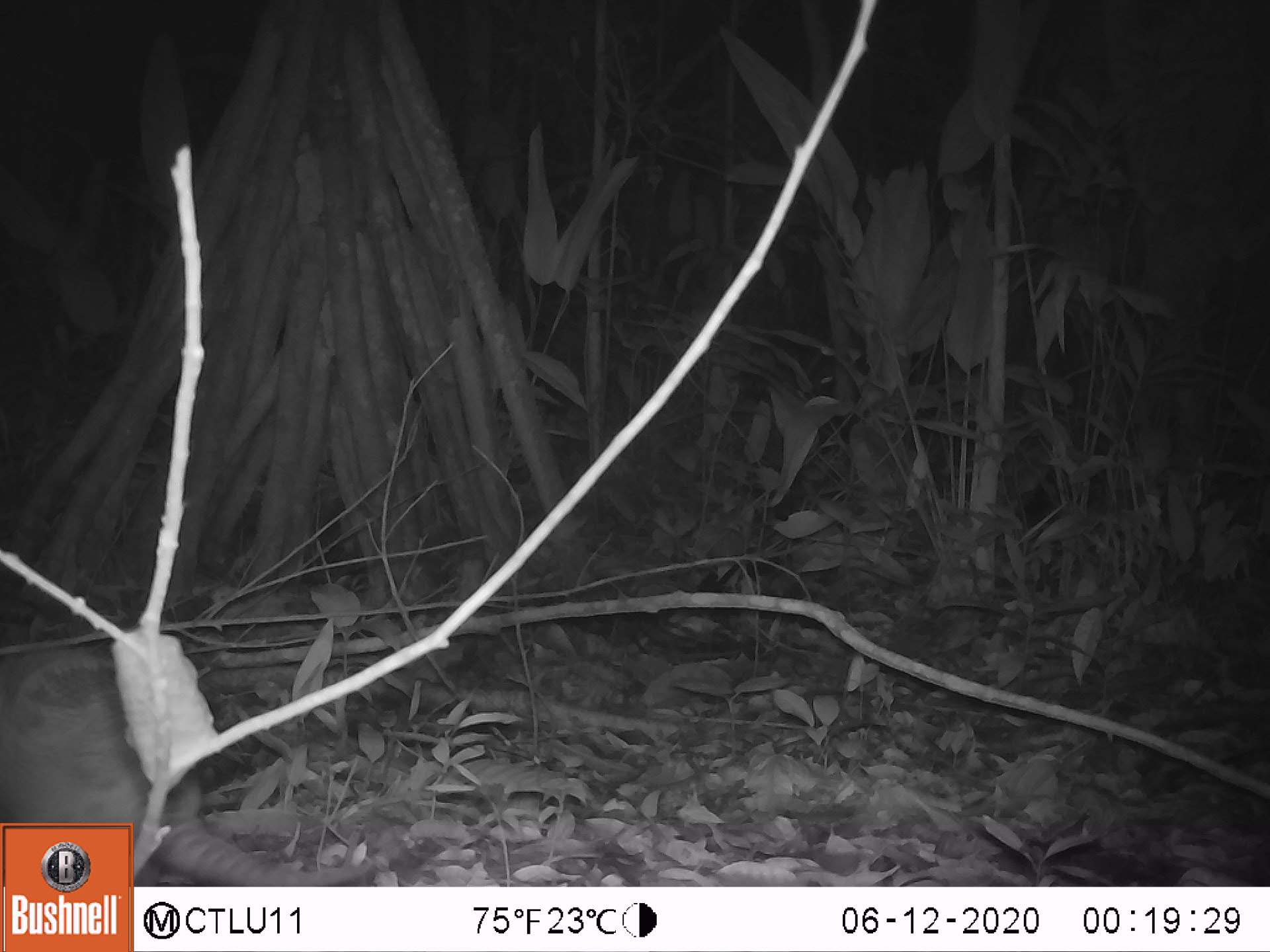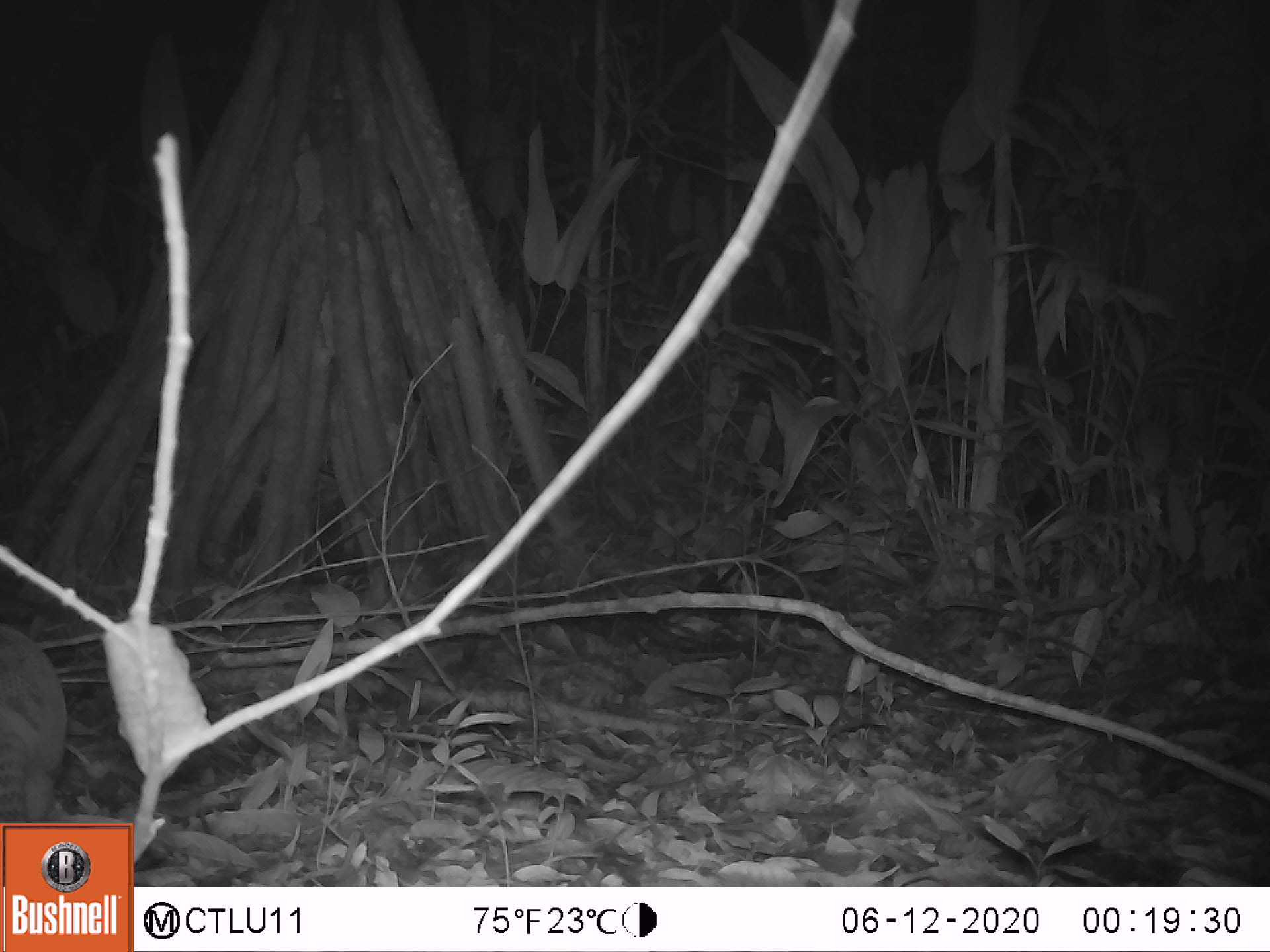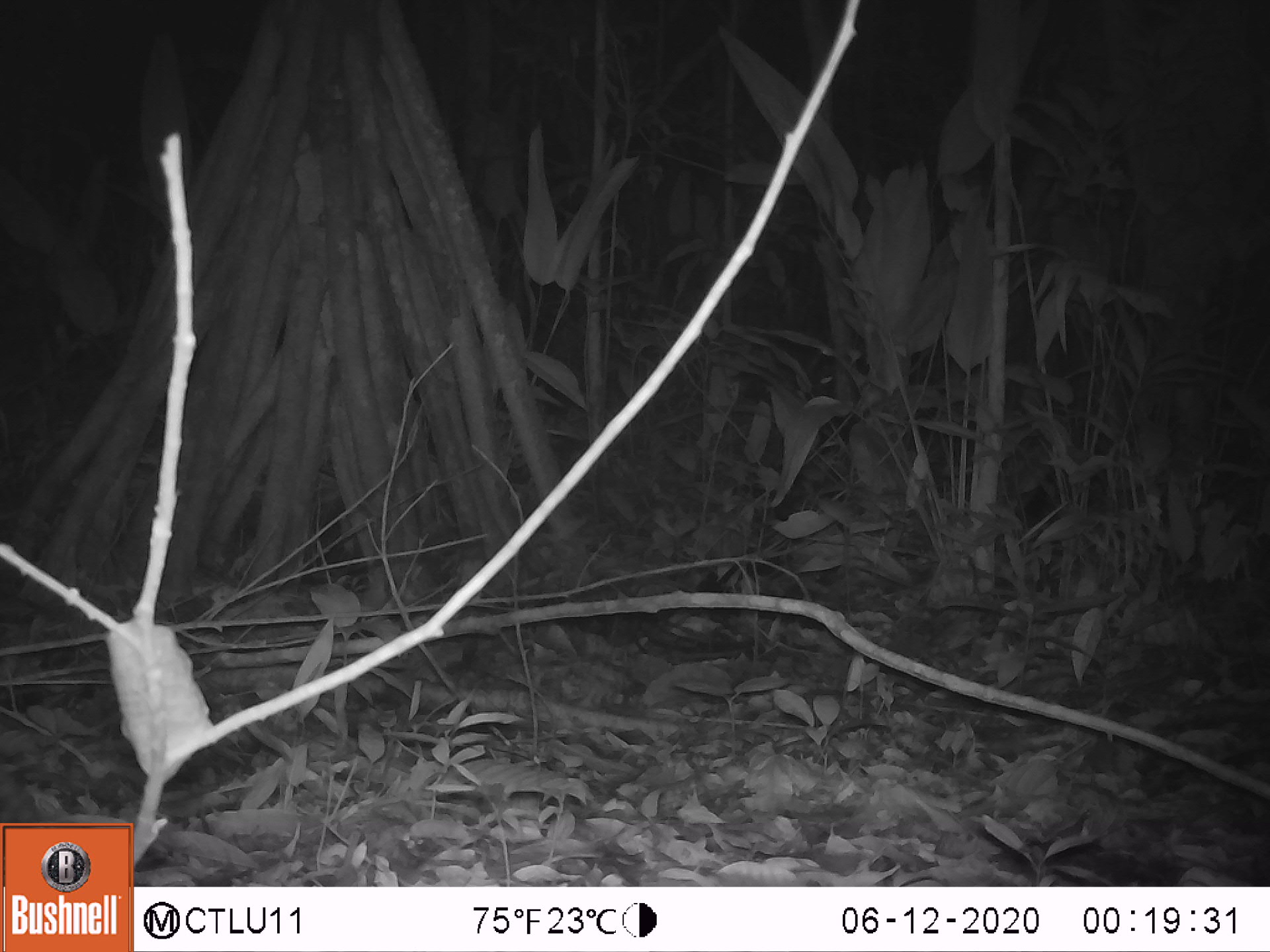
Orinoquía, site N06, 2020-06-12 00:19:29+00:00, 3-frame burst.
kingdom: Animalia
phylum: Chordata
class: Mammalia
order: Cingulata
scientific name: Cingulata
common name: armadillo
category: unknown armadillo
Unknown armadillo (armadillo) (Cingulata).